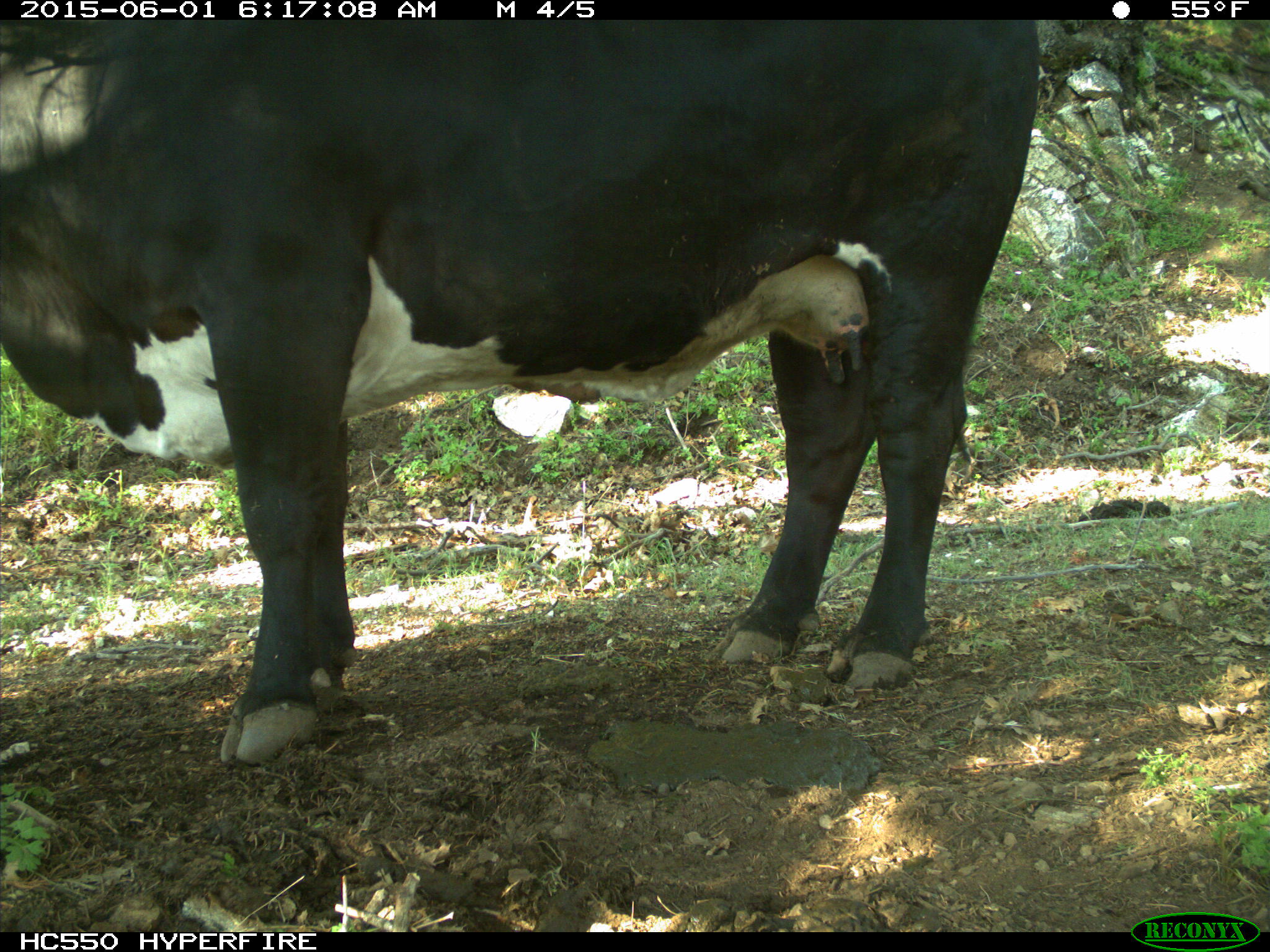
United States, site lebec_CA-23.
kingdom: Animalia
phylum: Chordata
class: Mammalia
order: Artiodactyla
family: Bovidae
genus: Bos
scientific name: Bos taurus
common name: domestic cow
Bos taurus (domestic cow).